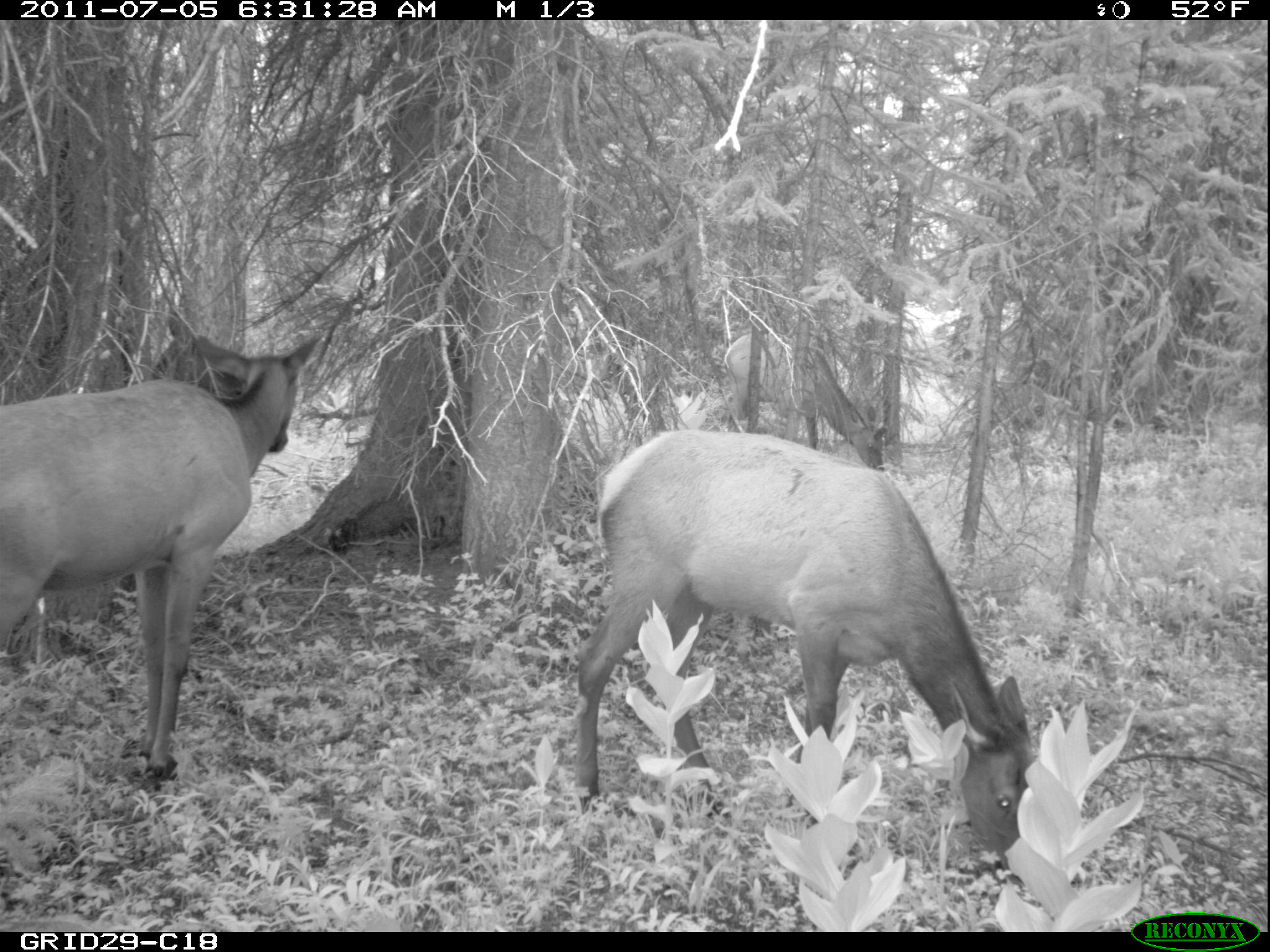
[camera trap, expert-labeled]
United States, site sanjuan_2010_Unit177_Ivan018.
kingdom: Animalia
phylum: Chordata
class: Mammalia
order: Artiodactyla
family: Cervidae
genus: Cervus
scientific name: Cervus elaphus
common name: red deer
Cervus elaphus (red deer).